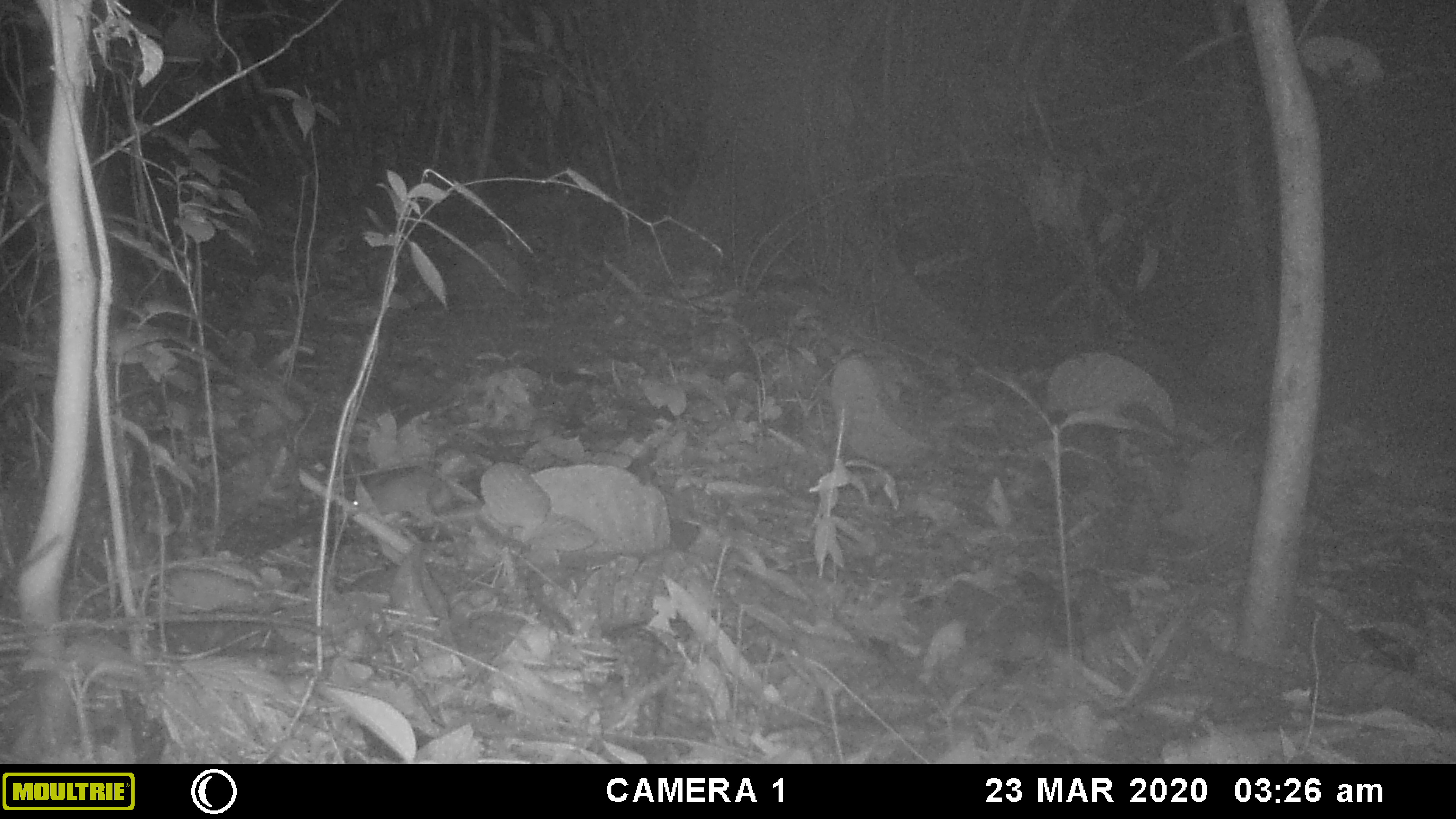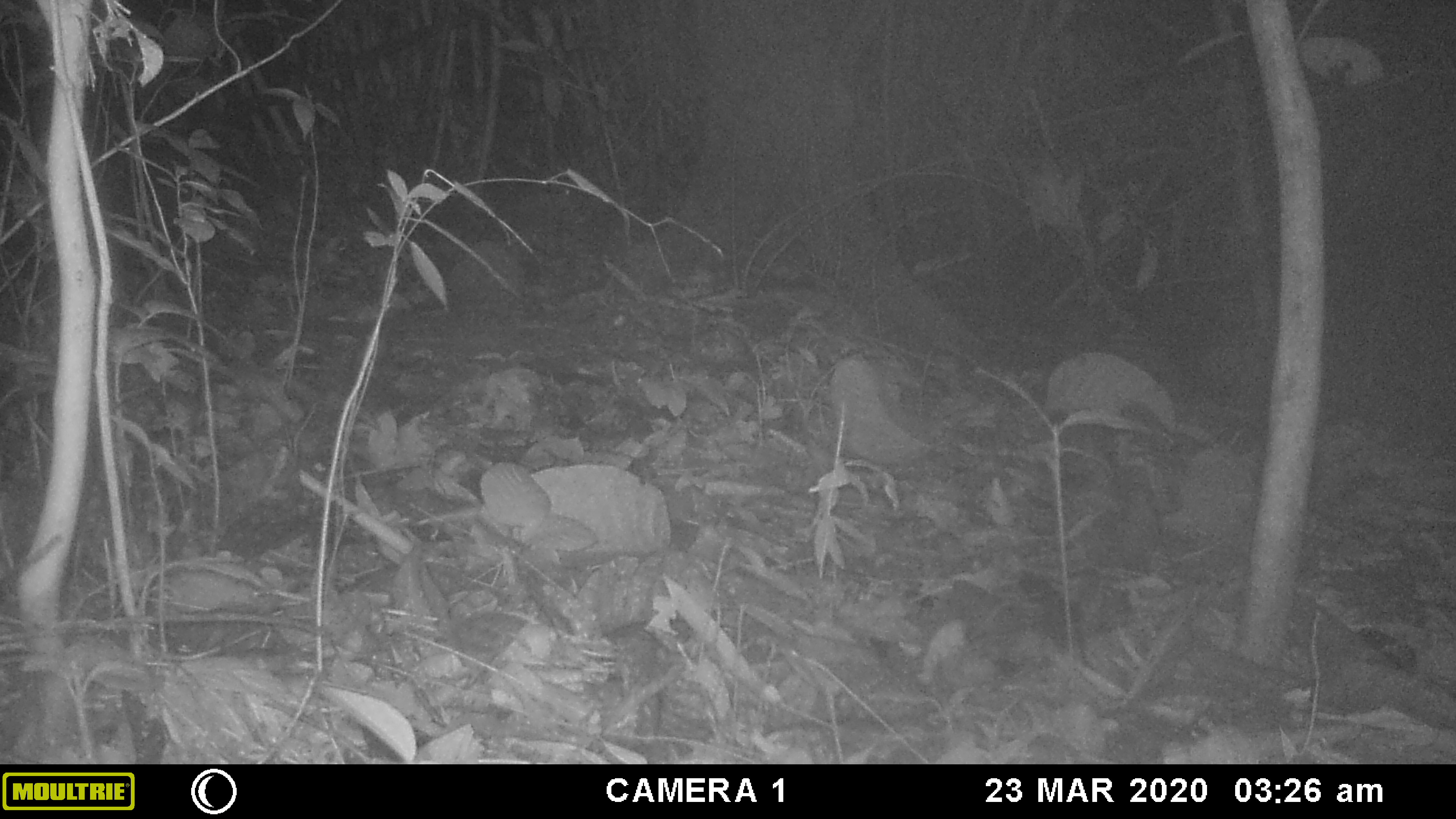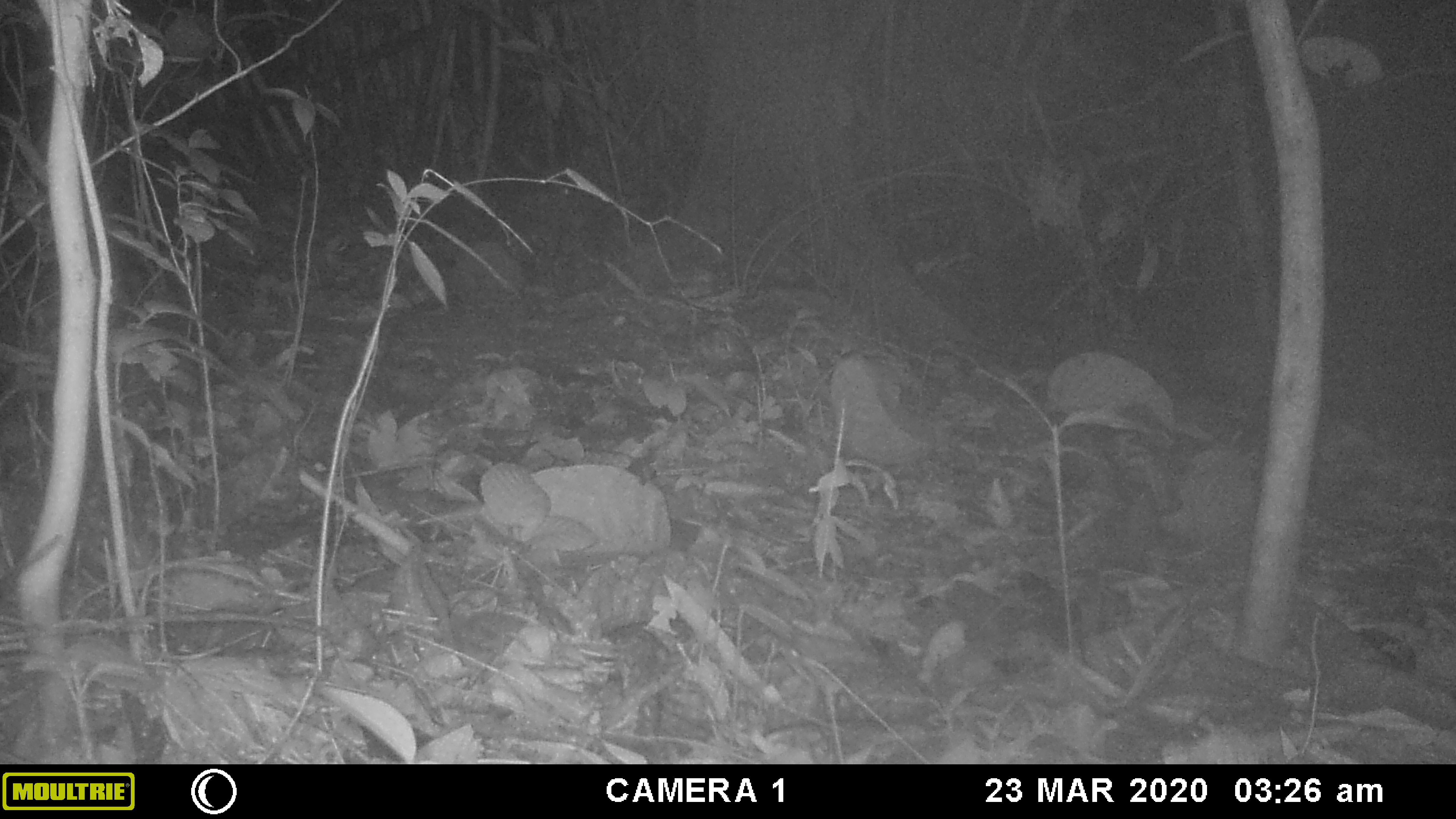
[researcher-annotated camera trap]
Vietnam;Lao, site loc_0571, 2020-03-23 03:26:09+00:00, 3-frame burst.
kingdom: Animalia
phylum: Chordata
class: Mammalia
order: Rodentia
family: Muridae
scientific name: Muridae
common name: old-world mice and rats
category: unidentified murid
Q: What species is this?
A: Unidentified murid (old-world mice and rats) (Muridae).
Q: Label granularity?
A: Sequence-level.